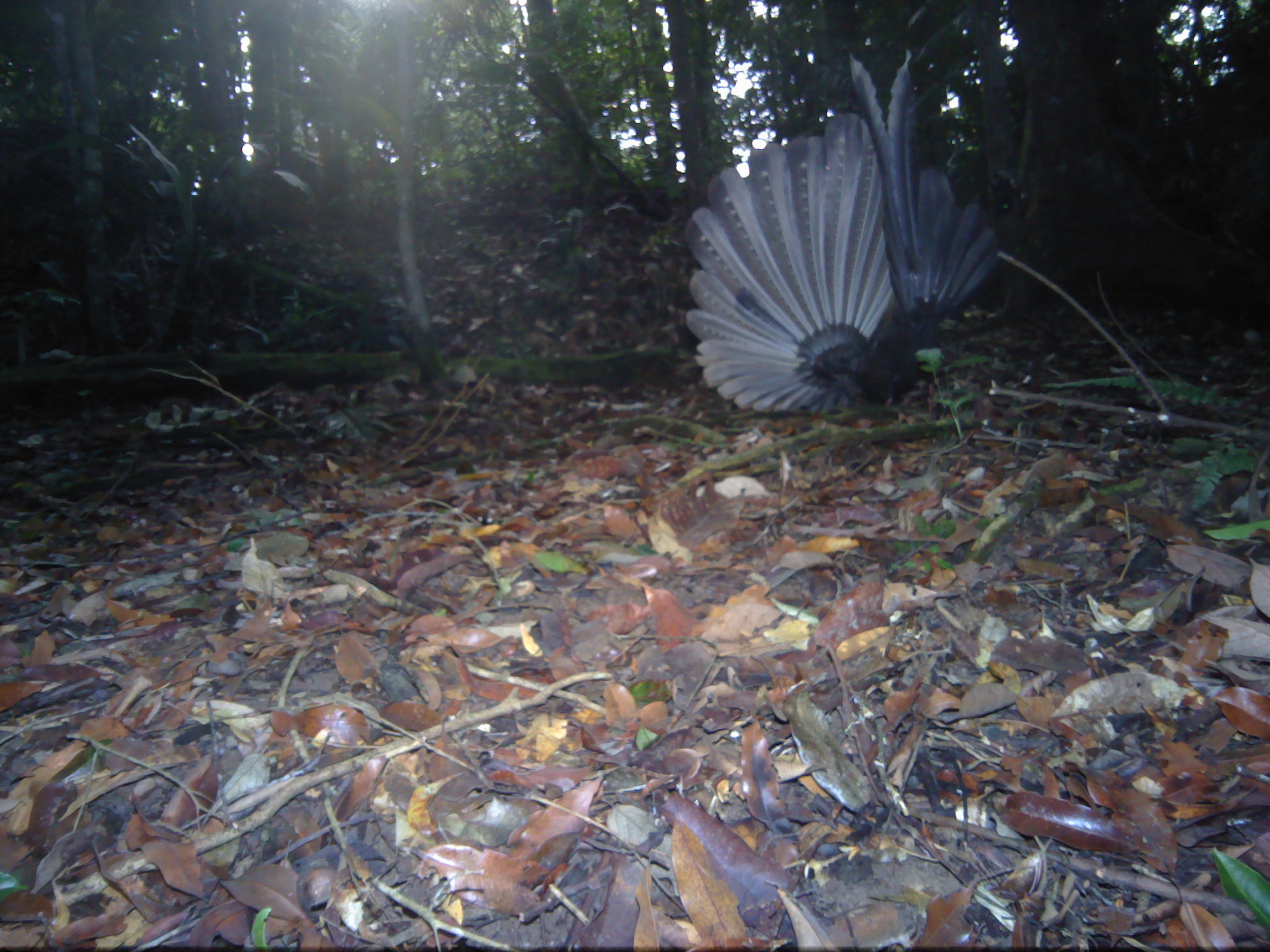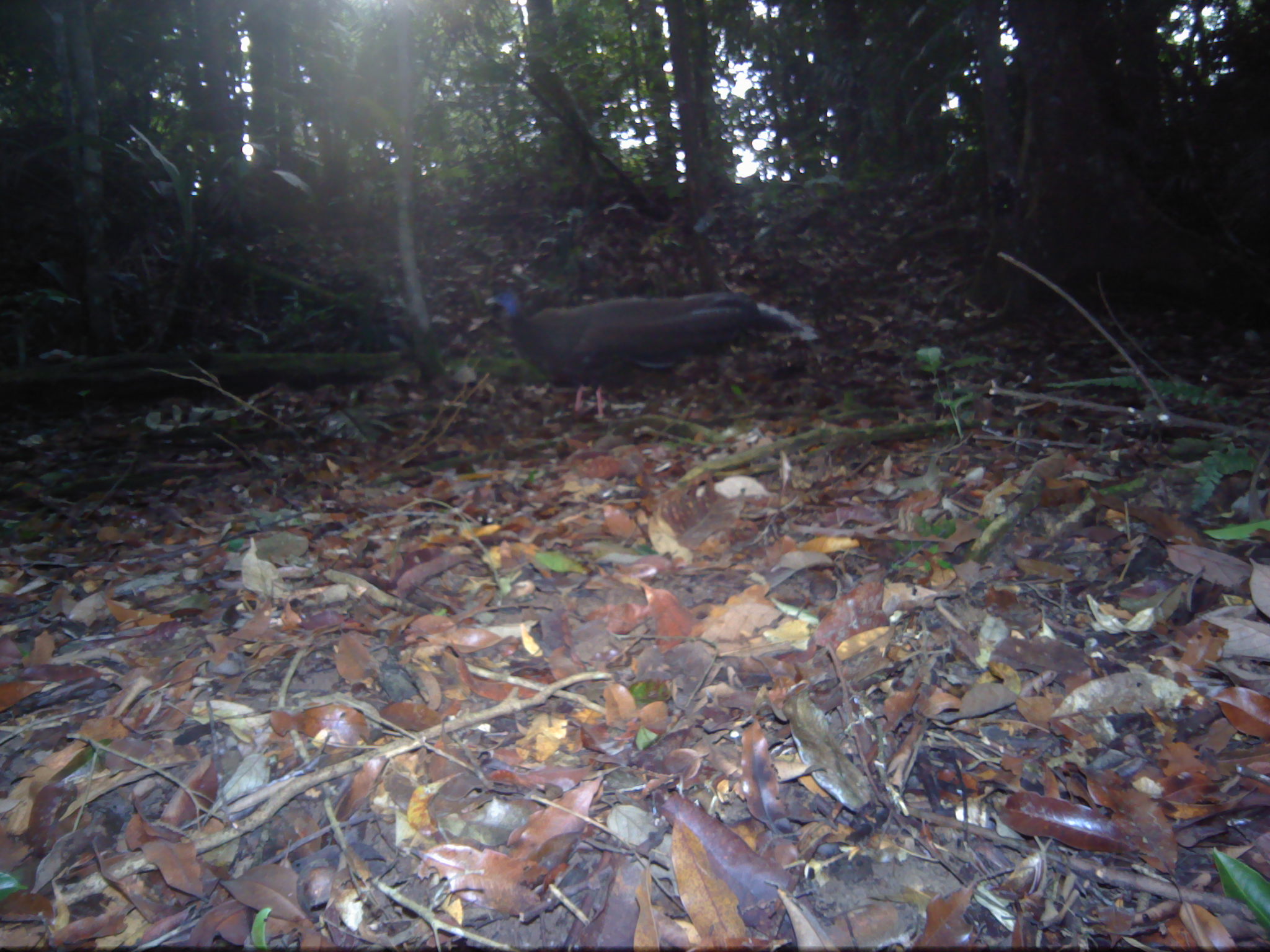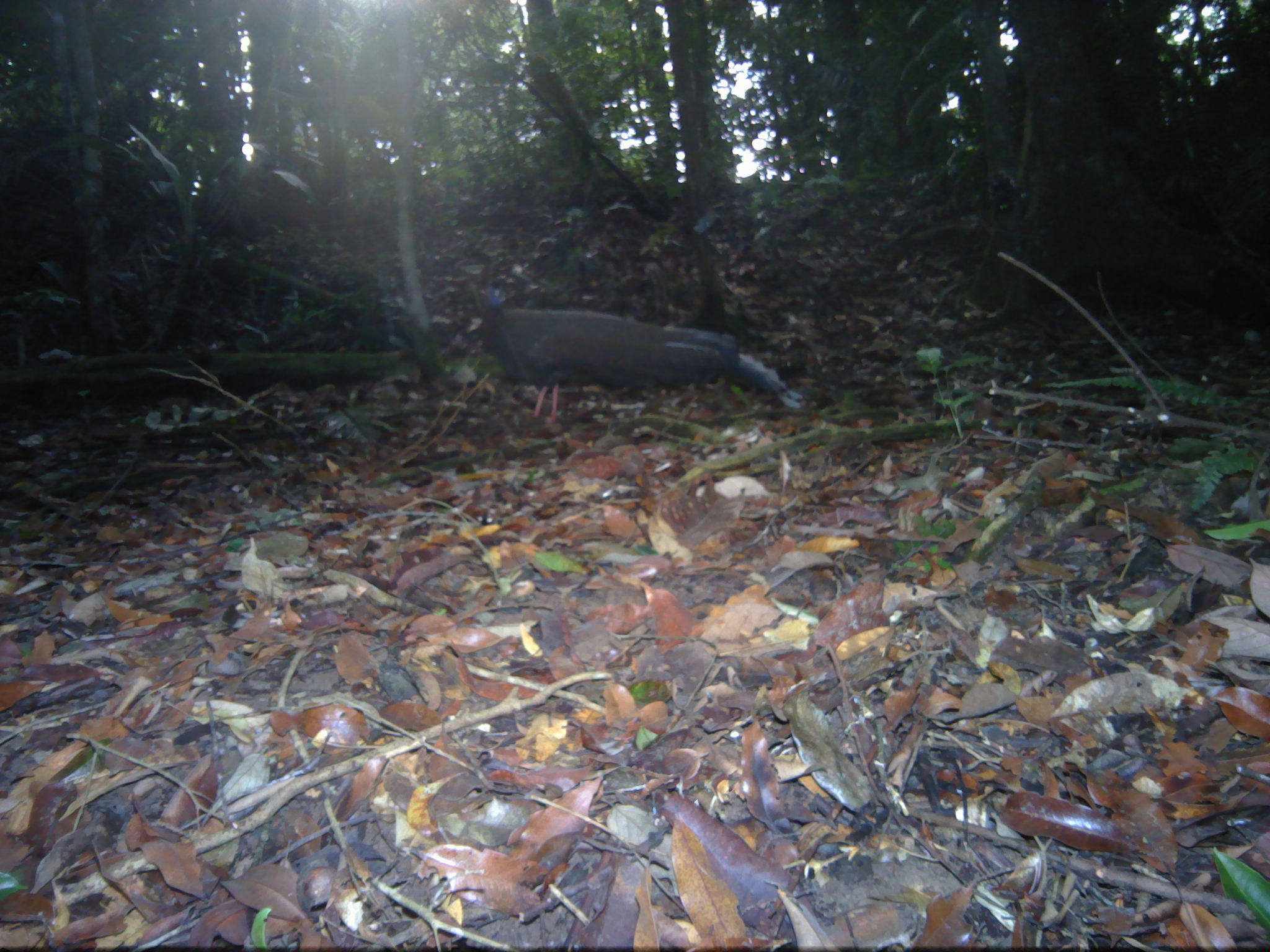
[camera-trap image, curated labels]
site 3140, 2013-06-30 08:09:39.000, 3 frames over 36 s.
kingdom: Animalia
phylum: Chordata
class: Aves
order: Galliformes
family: Phasianidae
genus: Argusianus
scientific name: Argusianus argus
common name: great argus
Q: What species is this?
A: Argusianus argus (great argus).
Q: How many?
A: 1.